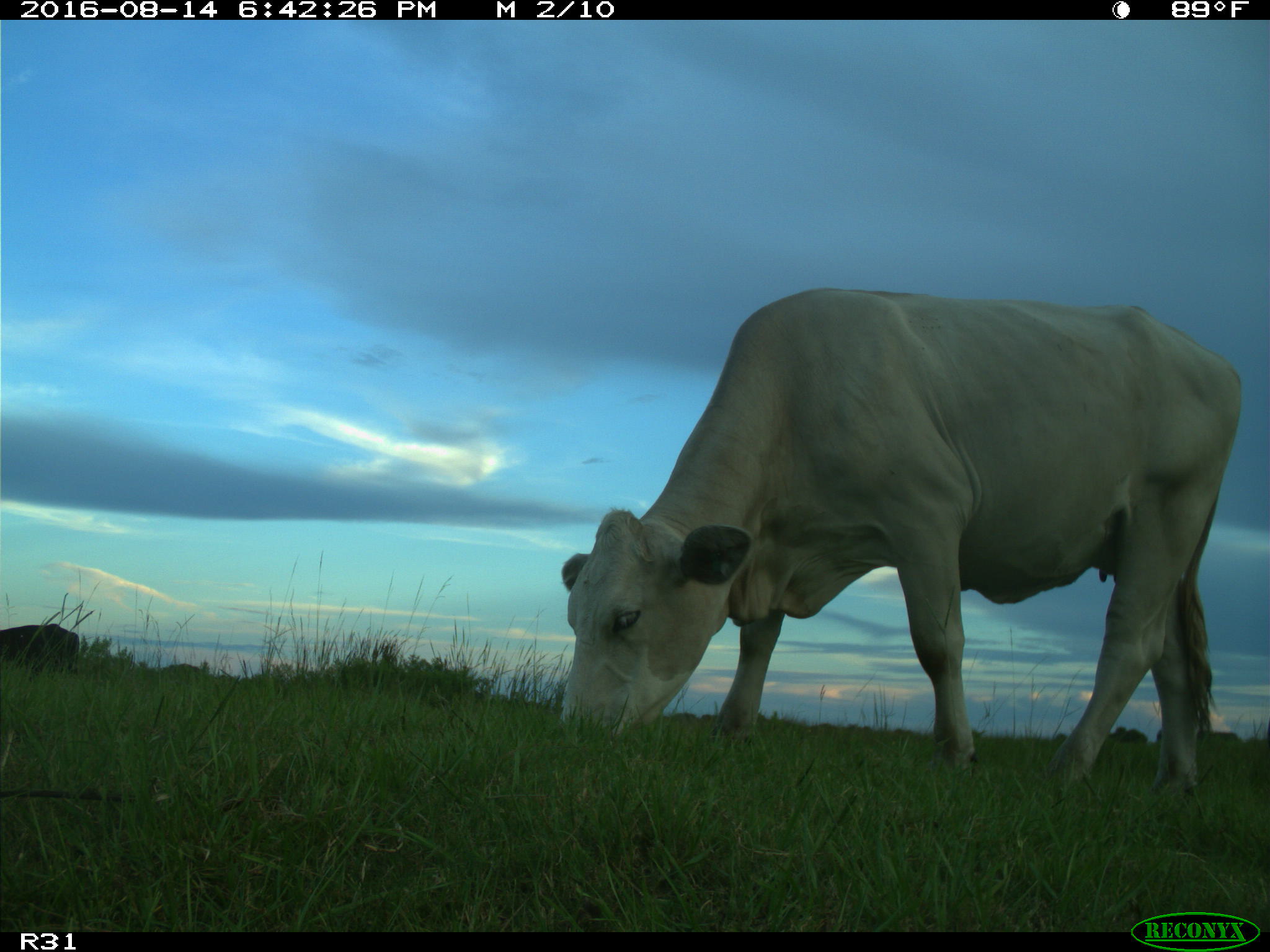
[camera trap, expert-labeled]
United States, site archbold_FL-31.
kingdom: Animalia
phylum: Chordata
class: Mammalia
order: Artiodactyla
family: Bovidae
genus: Bos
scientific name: Bos taurus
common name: domestic cow